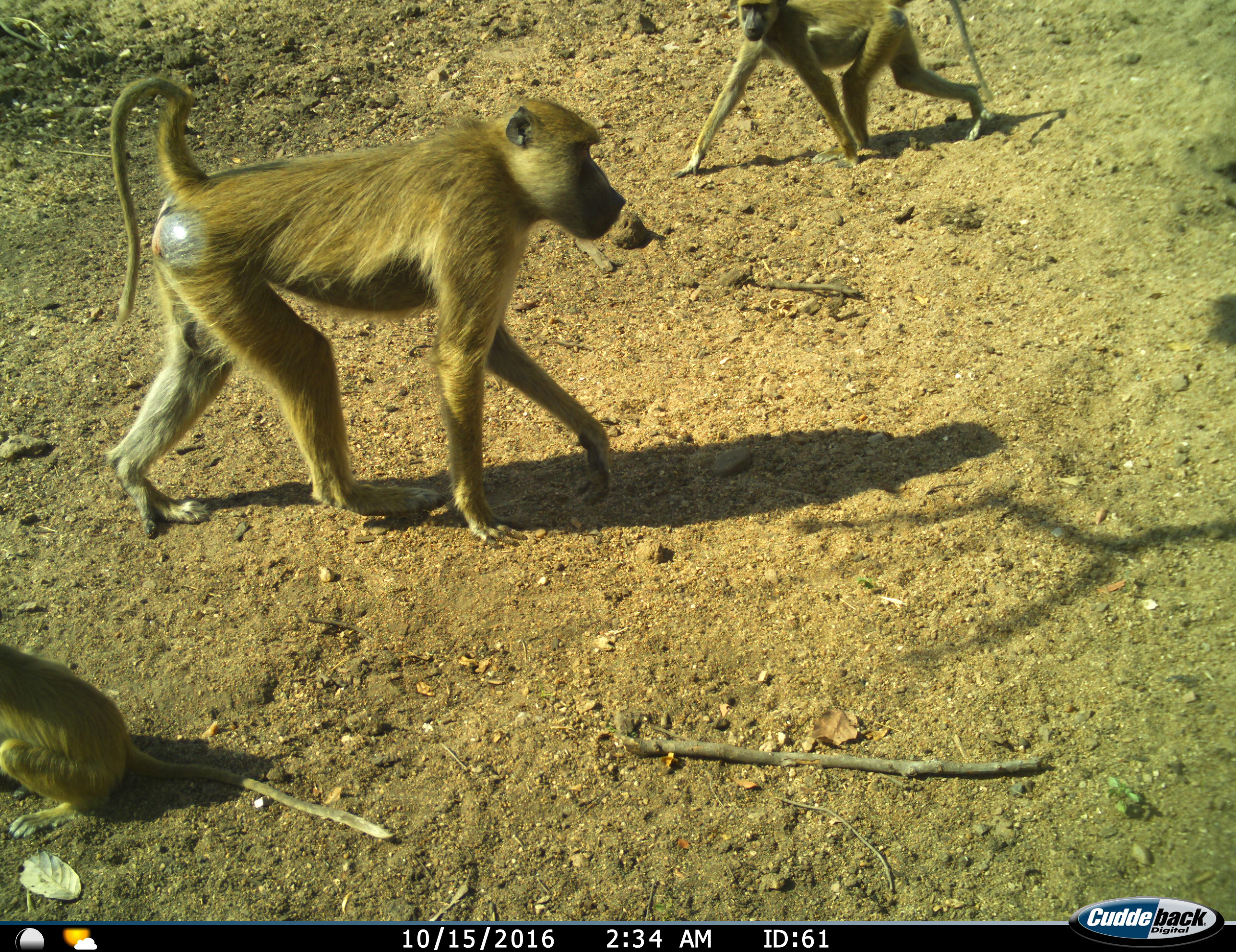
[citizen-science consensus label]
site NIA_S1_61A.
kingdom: Animalia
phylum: Chordata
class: Mammalia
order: Primates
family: Cercopithecidae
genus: Papio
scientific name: Papio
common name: baboon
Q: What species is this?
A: Baboon (Papio).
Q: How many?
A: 3.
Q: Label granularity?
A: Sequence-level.